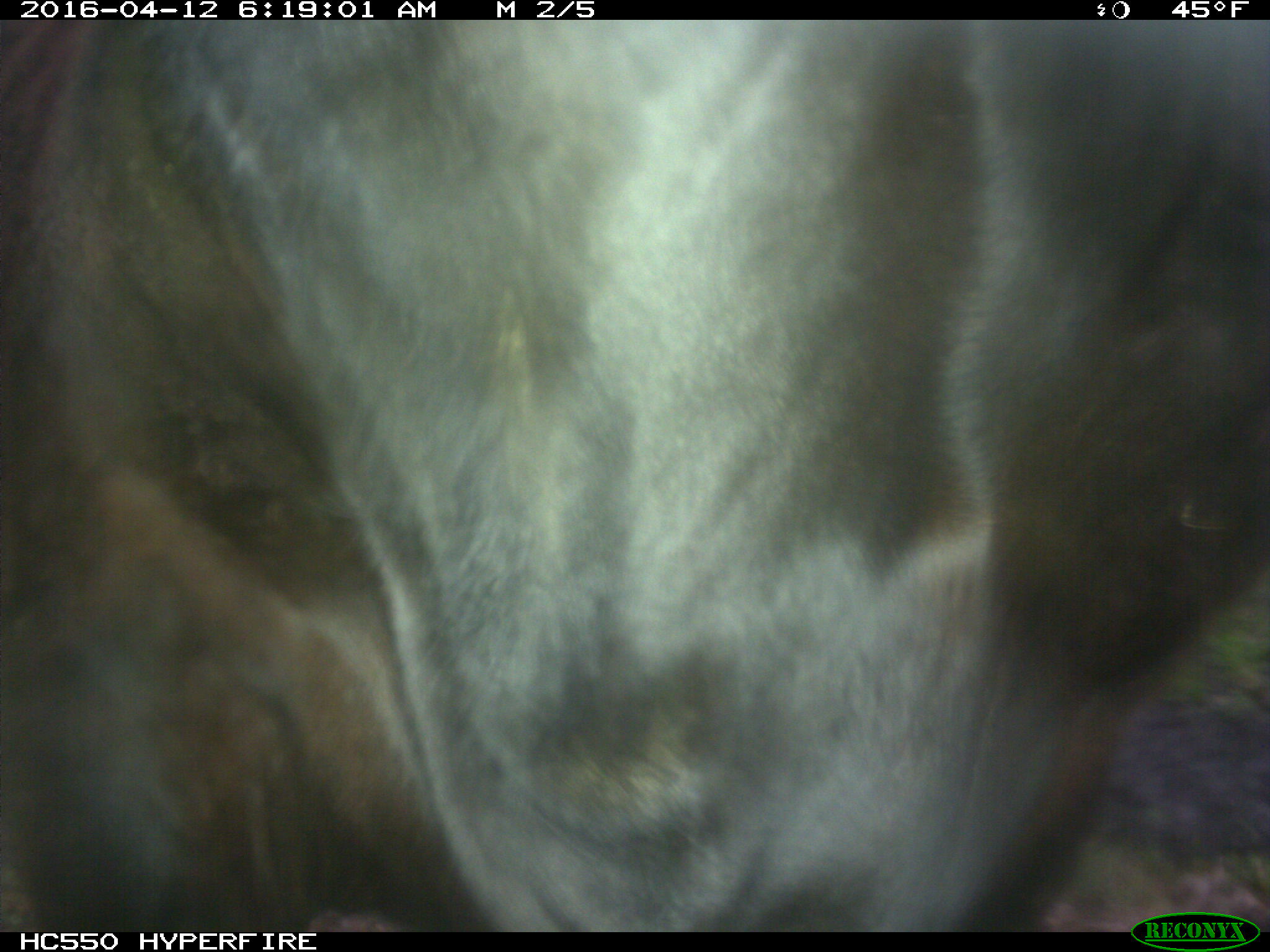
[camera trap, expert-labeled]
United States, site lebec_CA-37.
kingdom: Animalia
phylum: Chordata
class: Mammalia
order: Artiodactyla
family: Bovidae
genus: Bos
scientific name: Bos taurus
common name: domestic cow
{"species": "Bos taurus (domestic cow)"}